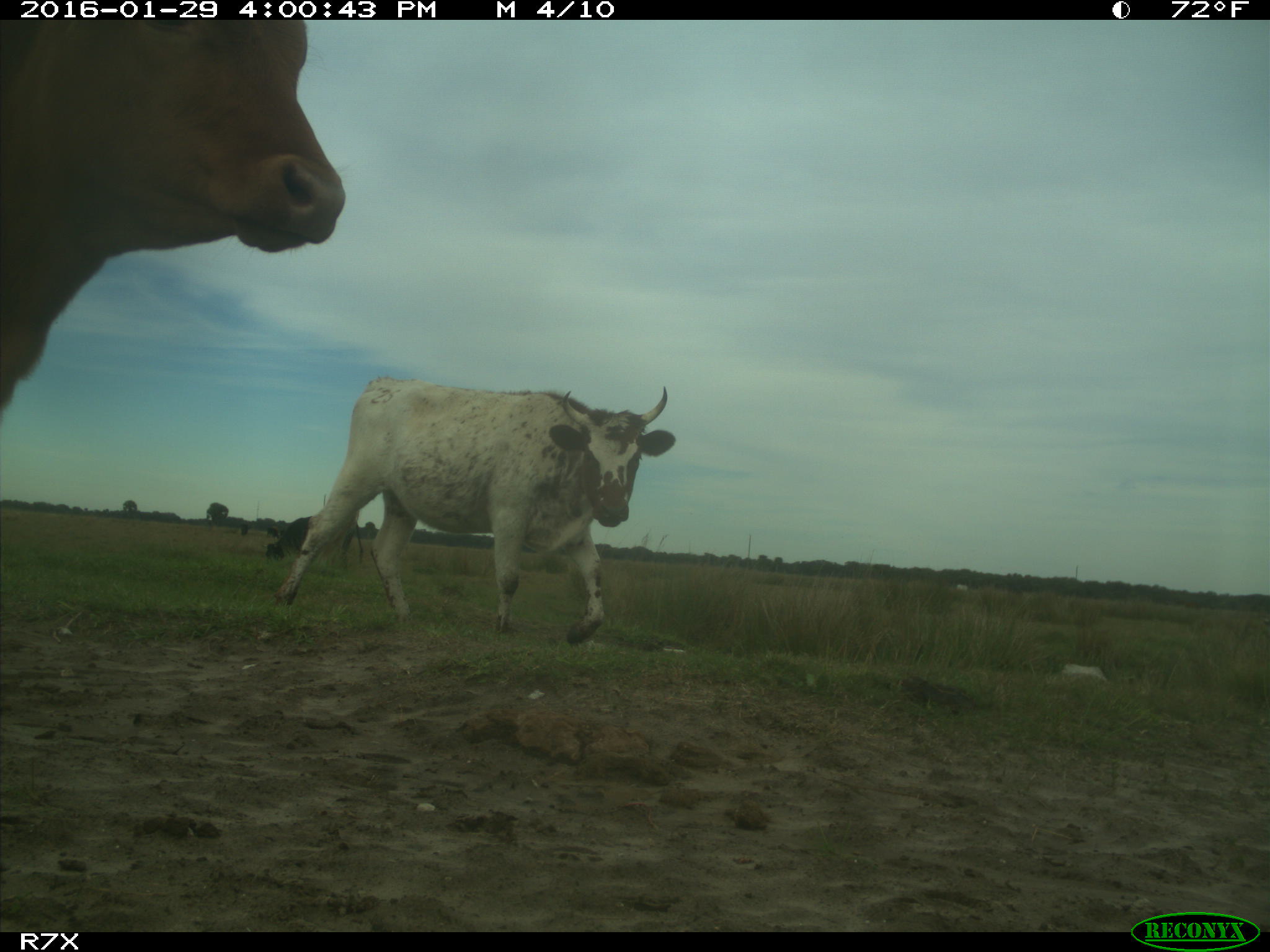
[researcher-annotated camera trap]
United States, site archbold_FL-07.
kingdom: Animalia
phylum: Chordata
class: Mammalia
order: Artiodactyla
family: Bovidae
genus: Bos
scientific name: Bos taurus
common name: domestic cow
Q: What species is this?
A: Bos taurus (domestic cow).